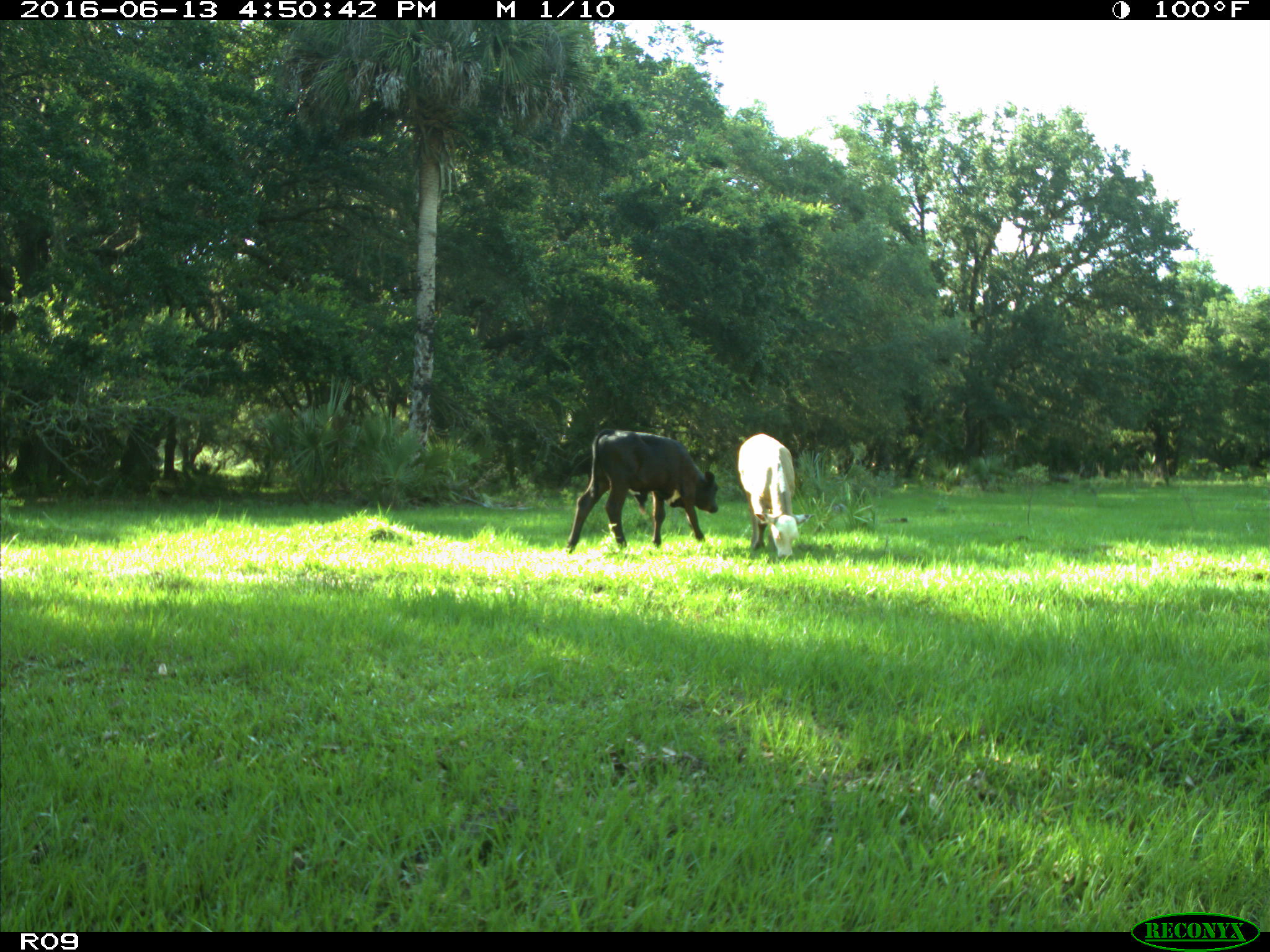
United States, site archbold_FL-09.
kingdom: Animalia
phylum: Chordata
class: Mammalia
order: Artiodactyla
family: Bovidae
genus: Bos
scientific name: Bos taurus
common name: domestic cow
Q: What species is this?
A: Bos taurus (domestic cow).